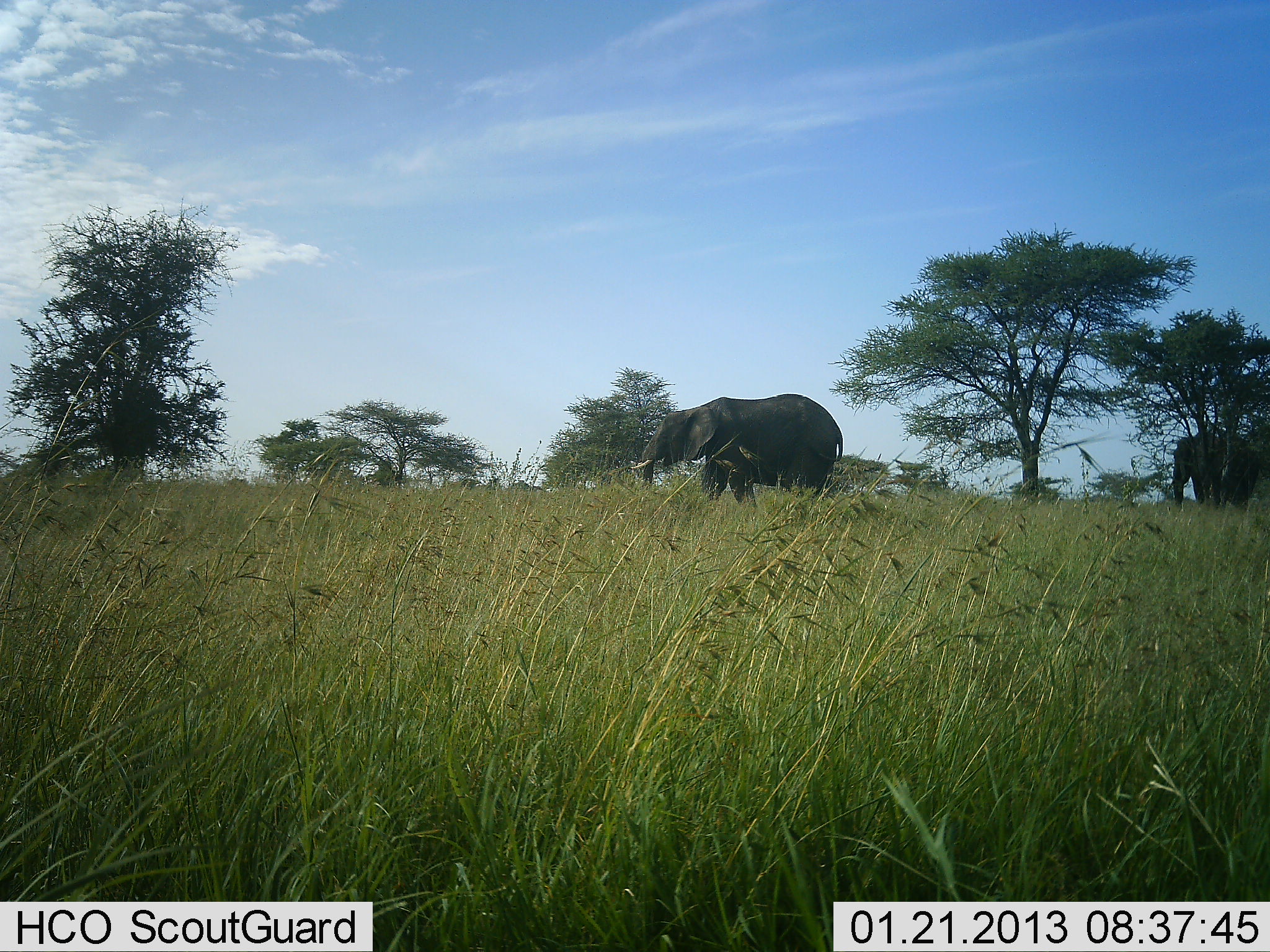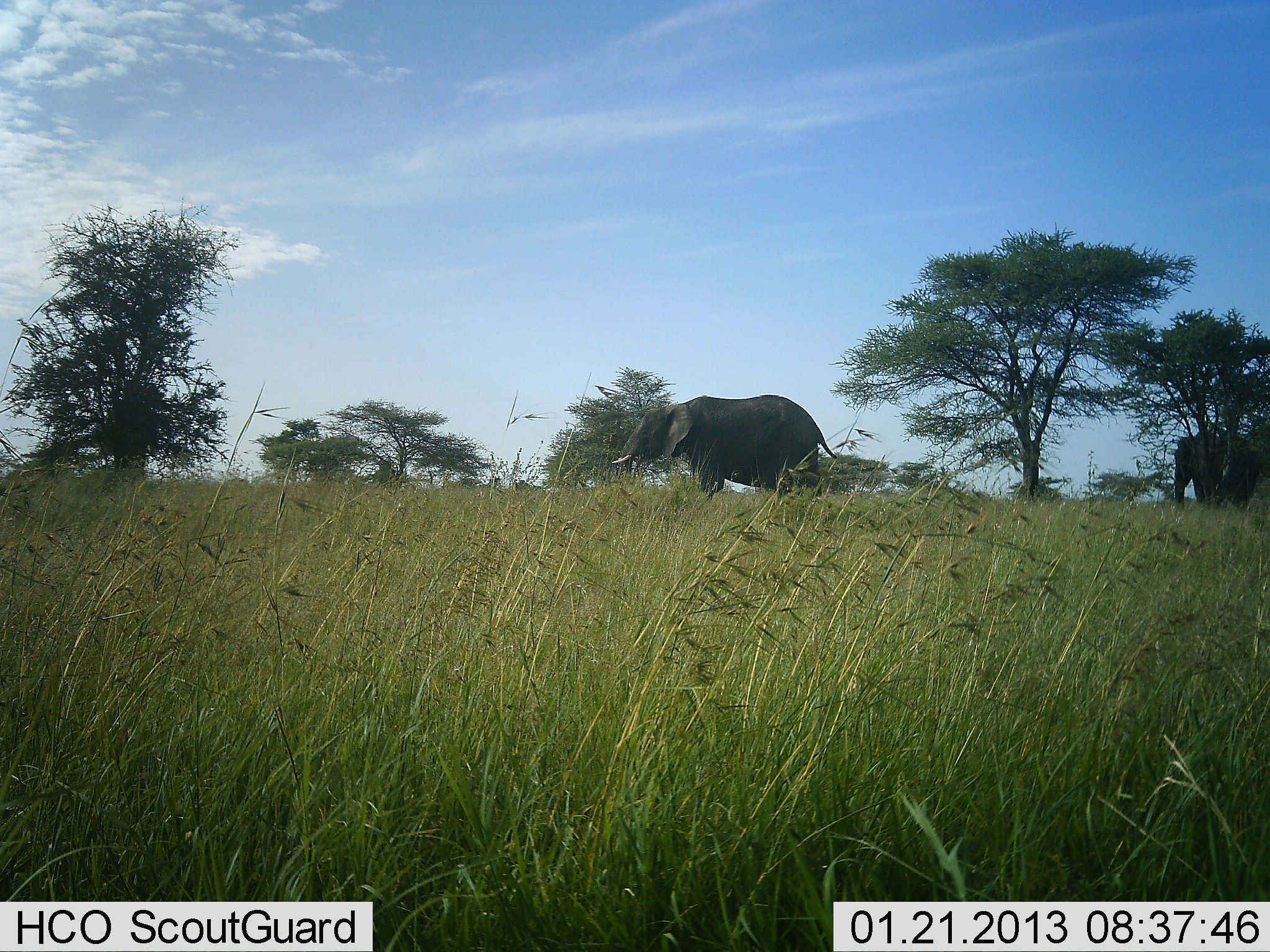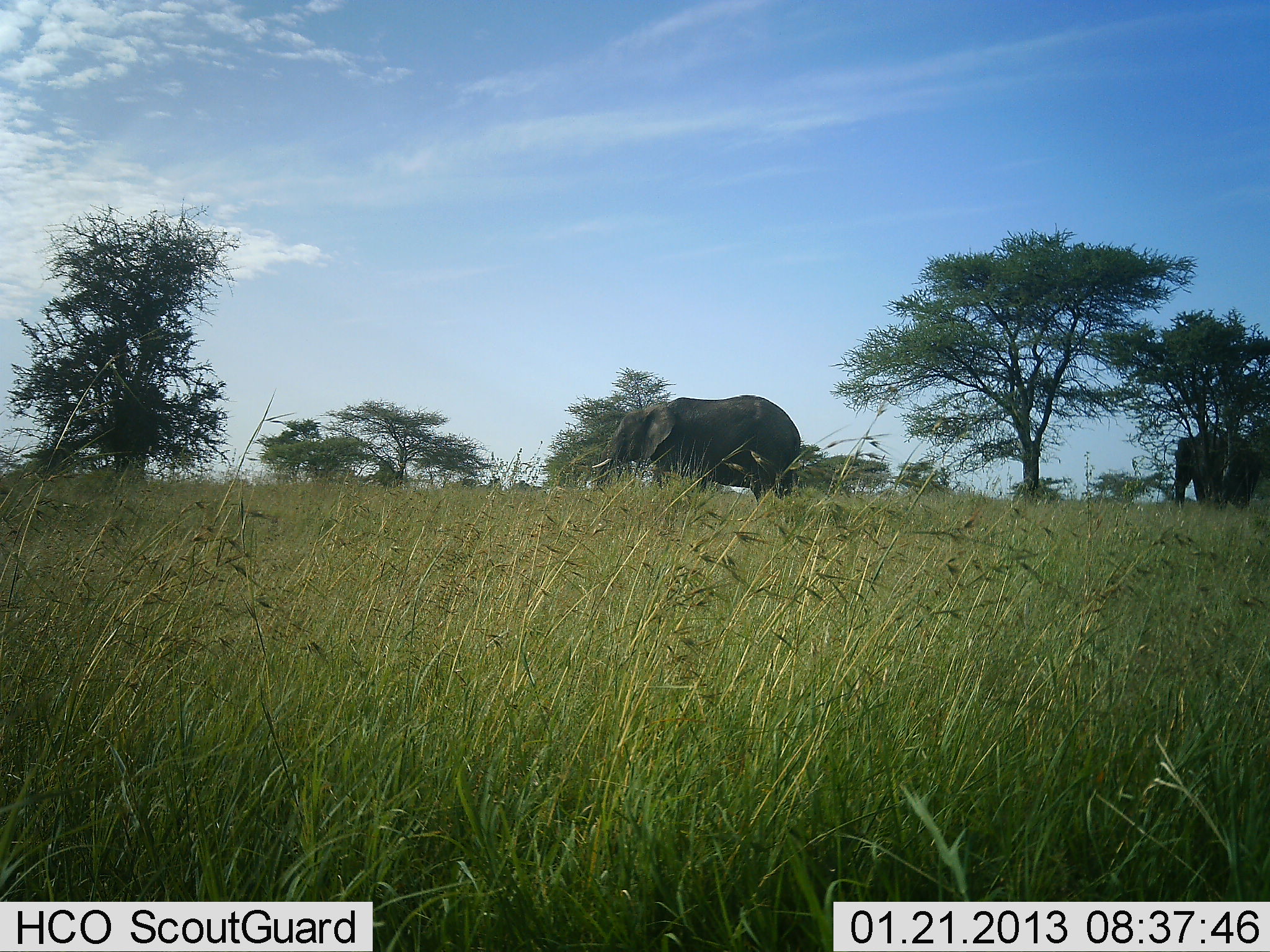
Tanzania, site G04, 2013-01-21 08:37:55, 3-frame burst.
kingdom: Animalia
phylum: Chordata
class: Mammalia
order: Proboscidea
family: Elephantidae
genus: Loxodonta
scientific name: Loxodonta africana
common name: african bush elephant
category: elephant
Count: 2.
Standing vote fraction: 59%.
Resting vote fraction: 5%.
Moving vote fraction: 77%.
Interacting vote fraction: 0%.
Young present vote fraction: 0%.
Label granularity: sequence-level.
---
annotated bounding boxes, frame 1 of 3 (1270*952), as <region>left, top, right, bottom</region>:
animal: <region>630, 393, 844, 512</region>; <region>1171, 432, 1259, 510</region>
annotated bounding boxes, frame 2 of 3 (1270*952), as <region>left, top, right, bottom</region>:
animal: <region>611, 394, 840, 505</region>; <region>1172, 431, 1260, 508</region>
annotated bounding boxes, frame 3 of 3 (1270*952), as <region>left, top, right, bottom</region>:
animal: <region>591, 394, 801, 508</region>; <region>1174, 431, 1262, 510</region>